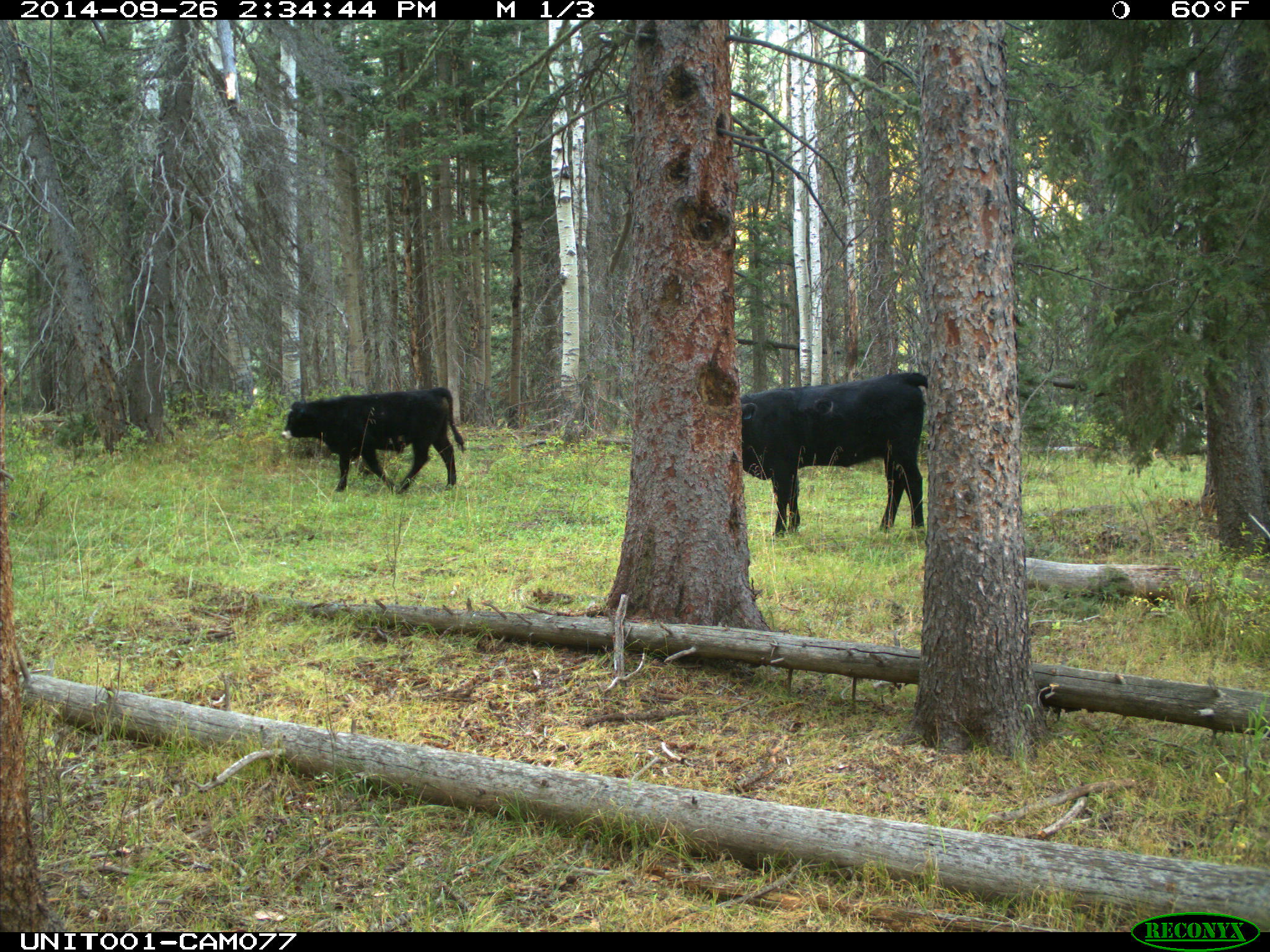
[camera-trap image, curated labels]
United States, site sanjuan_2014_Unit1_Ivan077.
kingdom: Animalia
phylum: Chordata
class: Mammalia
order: Artiodactyla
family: Bovidae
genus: Bos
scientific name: Bos taurus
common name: domestic cow